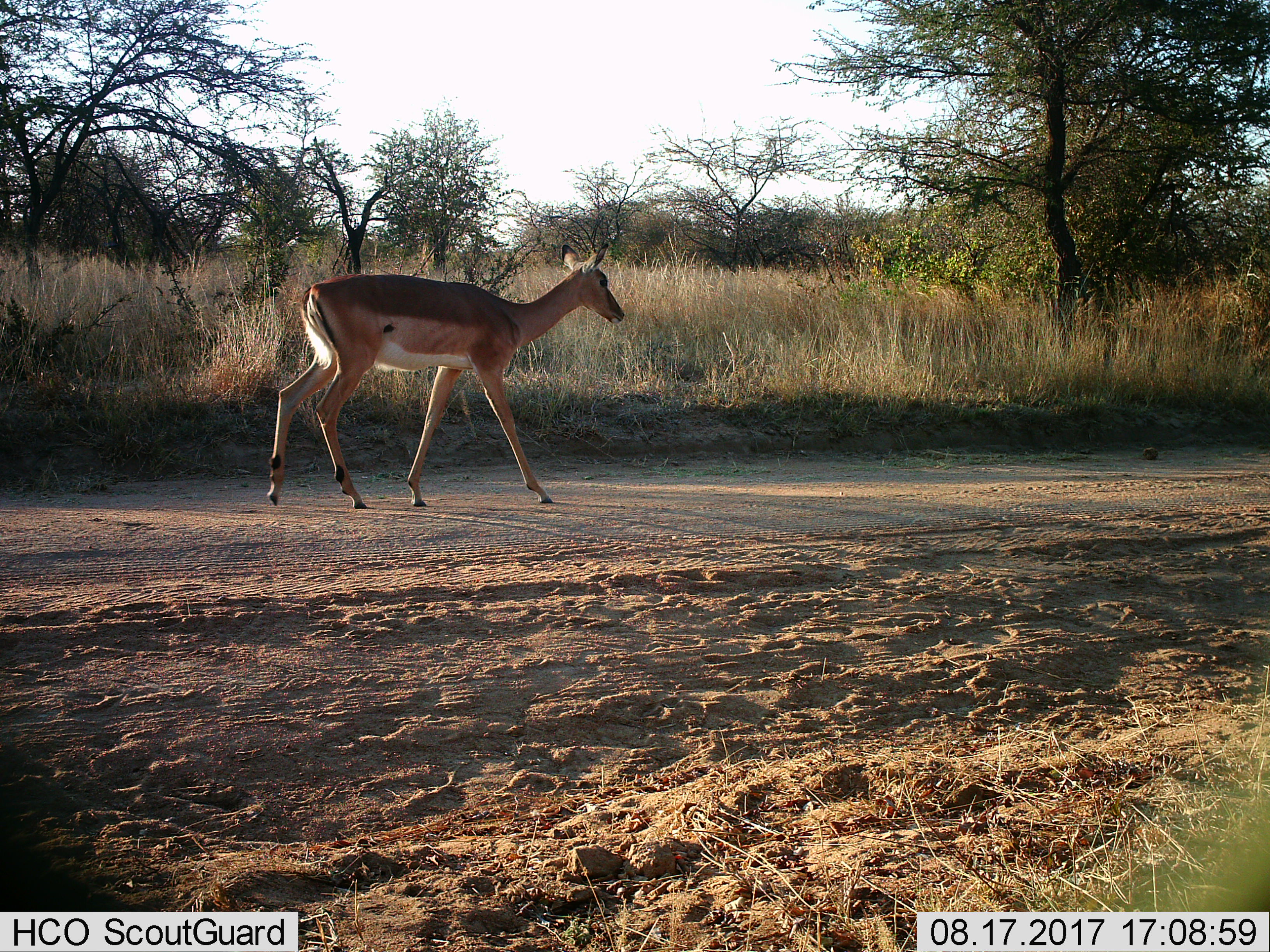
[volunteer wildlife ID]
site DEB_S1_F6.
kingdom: Animalia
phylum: Chordata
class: Mammalia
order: Artiodactyla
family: Bovidae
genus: Aepyceros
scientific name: Aepyceros melampus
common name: impala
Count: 1.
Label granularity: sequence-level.